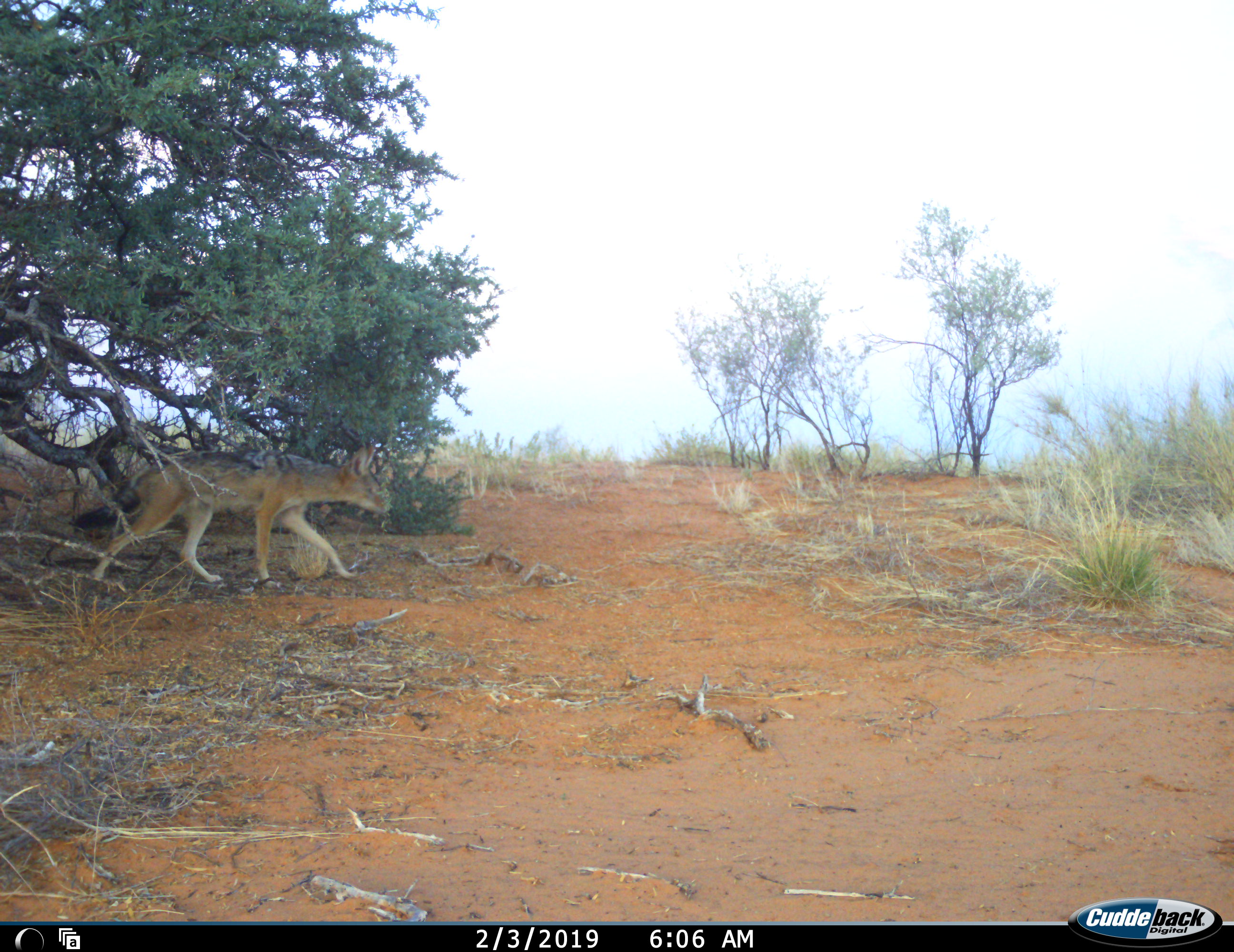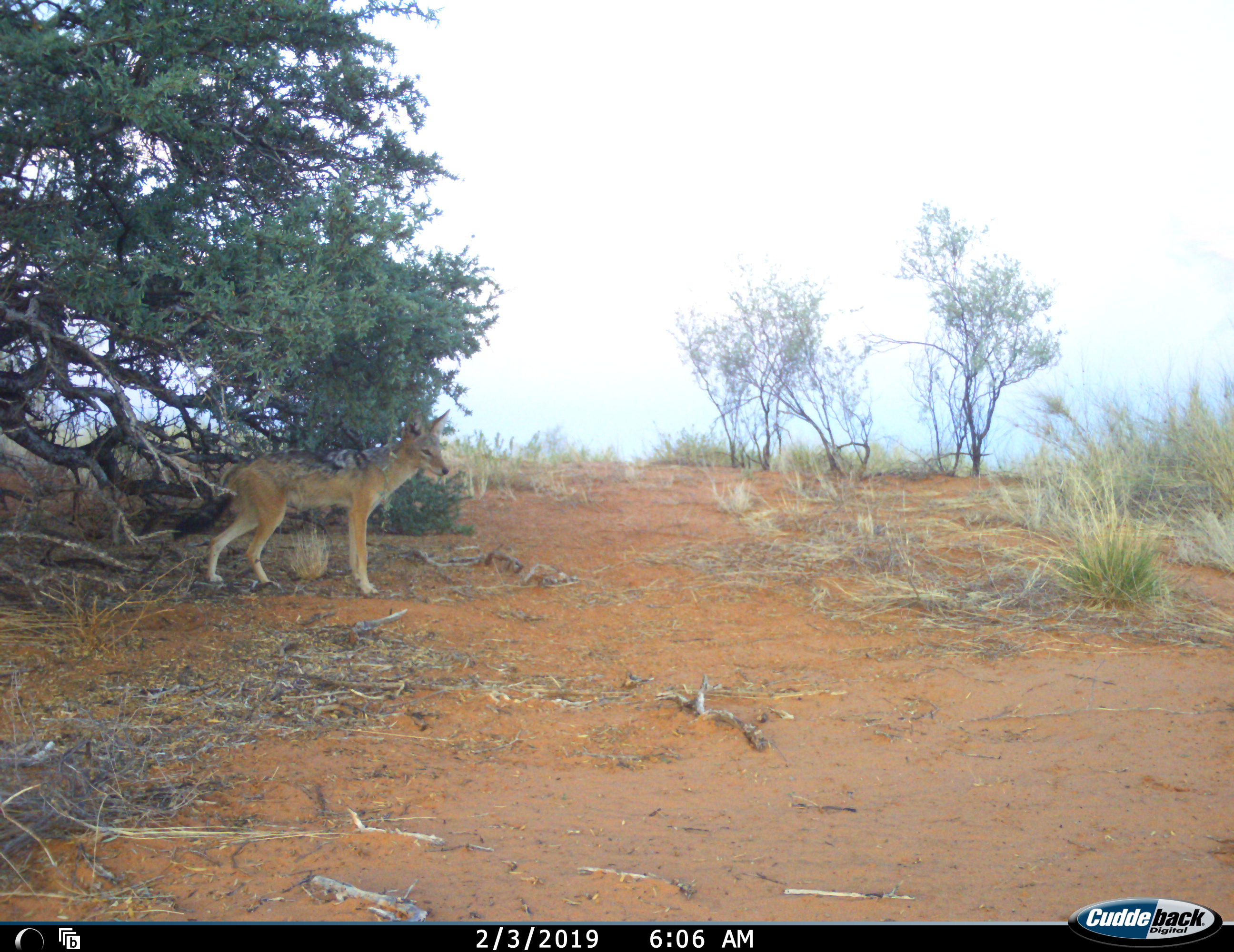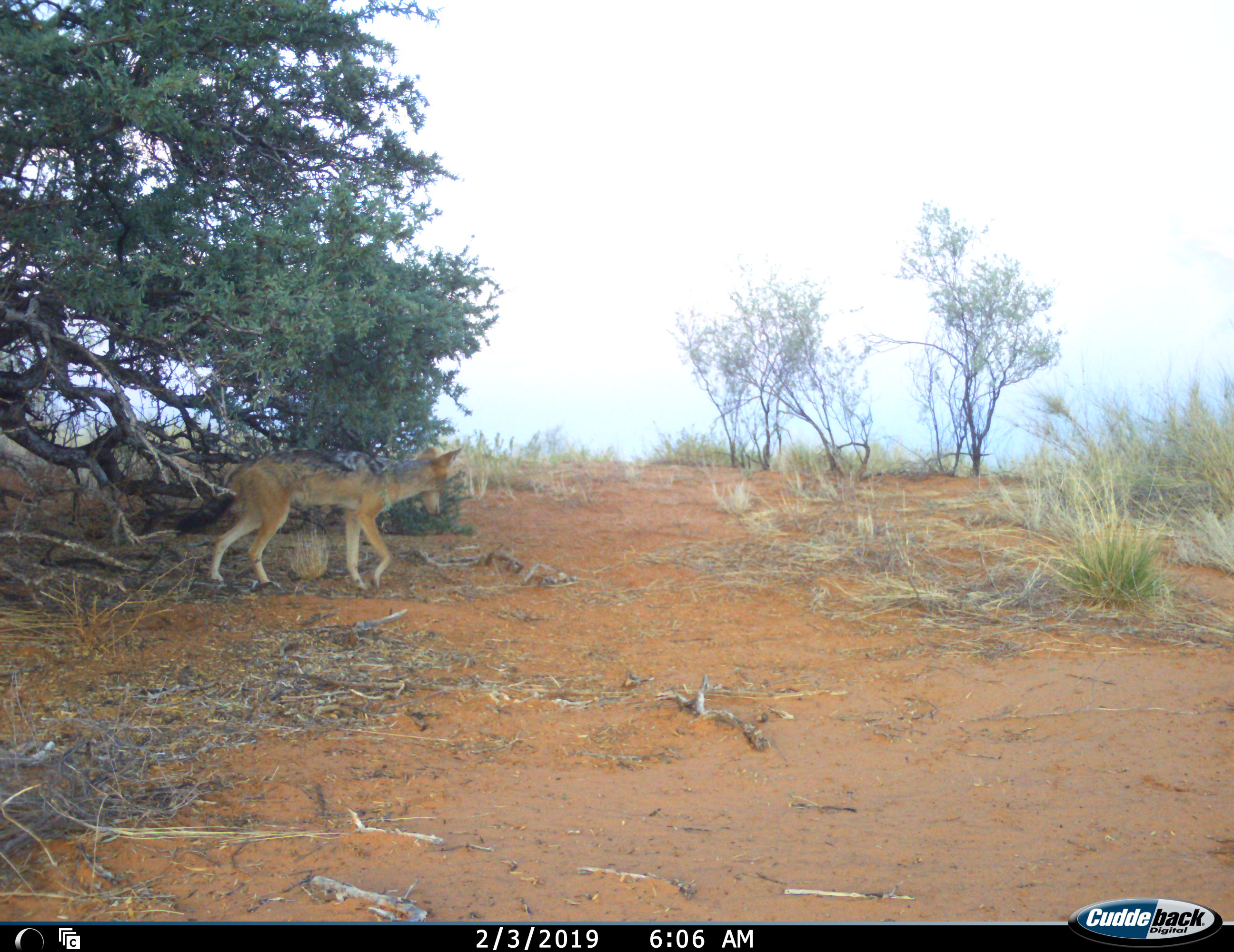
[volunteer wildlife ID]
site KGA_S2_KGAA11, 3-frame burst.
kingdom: Animalia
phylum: Chordata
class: Mammalia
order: Carnivora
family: Canidae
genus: Lupulella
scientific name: Lupulella mesomelas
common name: black-backed jackal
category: jackalblackbacked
Jackalblackbacked (black-backed jackal) (Lupulella mesomelas), count 1. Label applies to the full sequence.